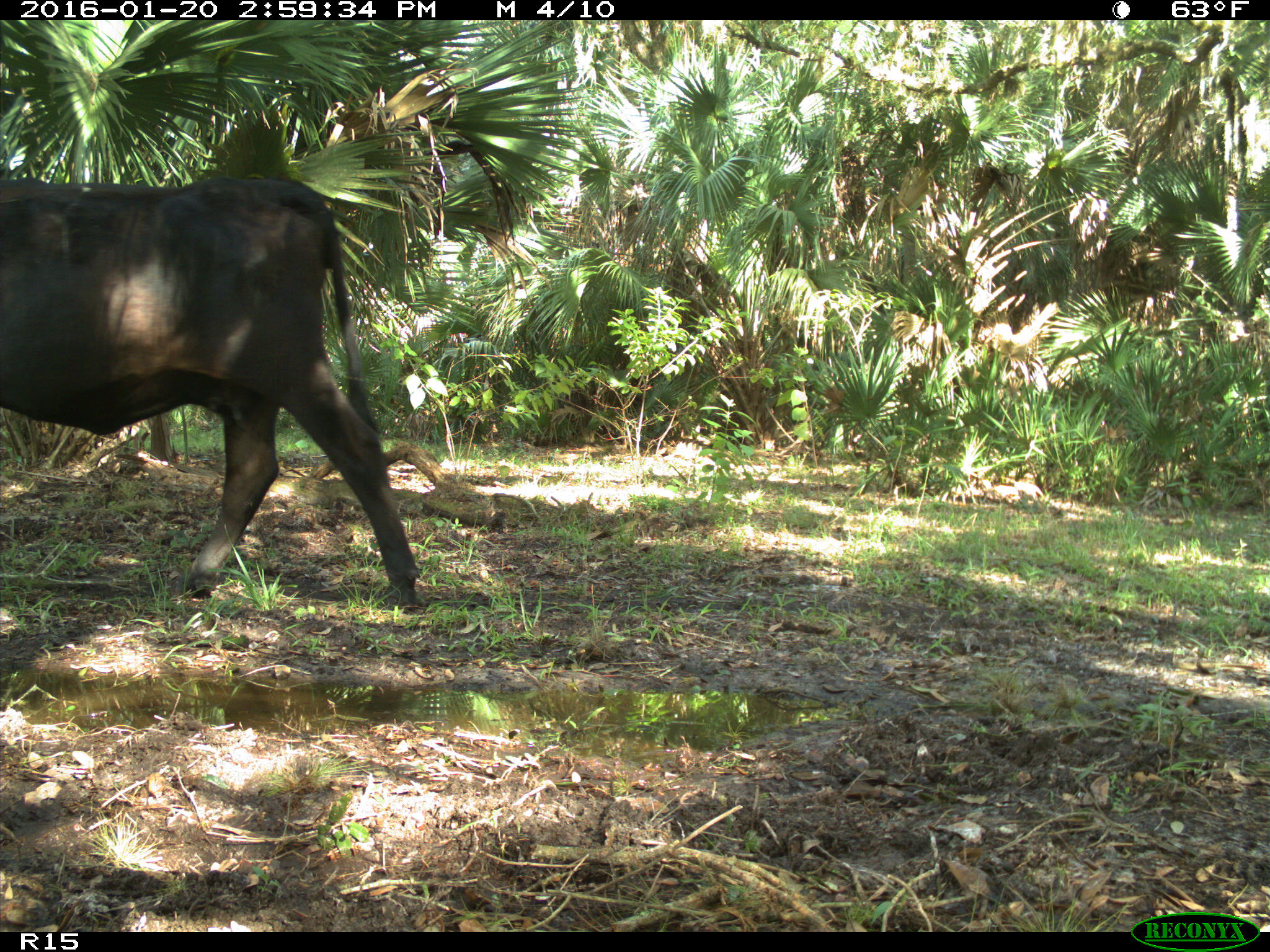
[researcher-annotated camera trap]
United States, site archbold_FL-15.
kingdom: Animalia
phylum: Chordata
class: Mammalia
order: Artiodactyla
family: Bovidae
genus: Bos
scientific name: Bos taurus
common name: domestic cow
Bos taurus (domestic cow).